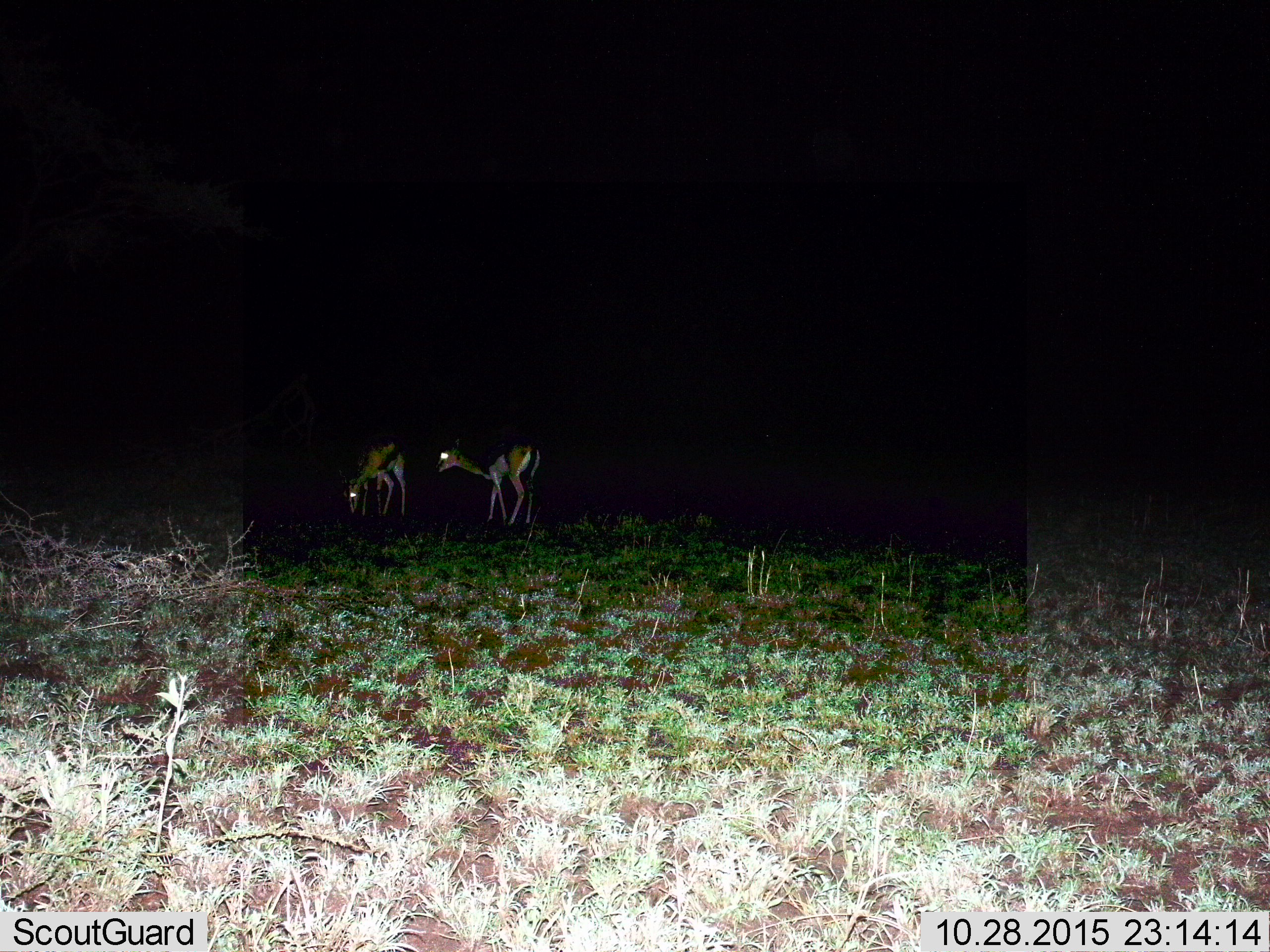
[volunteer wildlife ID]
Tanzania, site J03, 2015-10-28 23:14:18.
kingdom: Animalia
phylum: Chordata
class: Mammalia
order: Artiodactyla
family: Bovidae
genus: Eudorcas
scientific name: Eudorcas thomsonii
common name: thomson's gazelle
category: gazellethomsons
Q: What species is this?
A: Gazellethomsons (thomson's gazelle) (Eudorcas thomsonii).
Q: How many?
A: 2.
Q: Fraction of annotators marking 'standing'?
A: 71%.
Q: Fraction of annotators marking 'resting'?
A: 0%.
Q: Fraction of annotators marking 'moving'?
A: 0%.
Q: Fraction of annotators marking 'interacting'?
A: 0%.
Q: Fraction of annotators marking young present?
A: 0%.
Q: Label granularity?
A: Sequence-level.